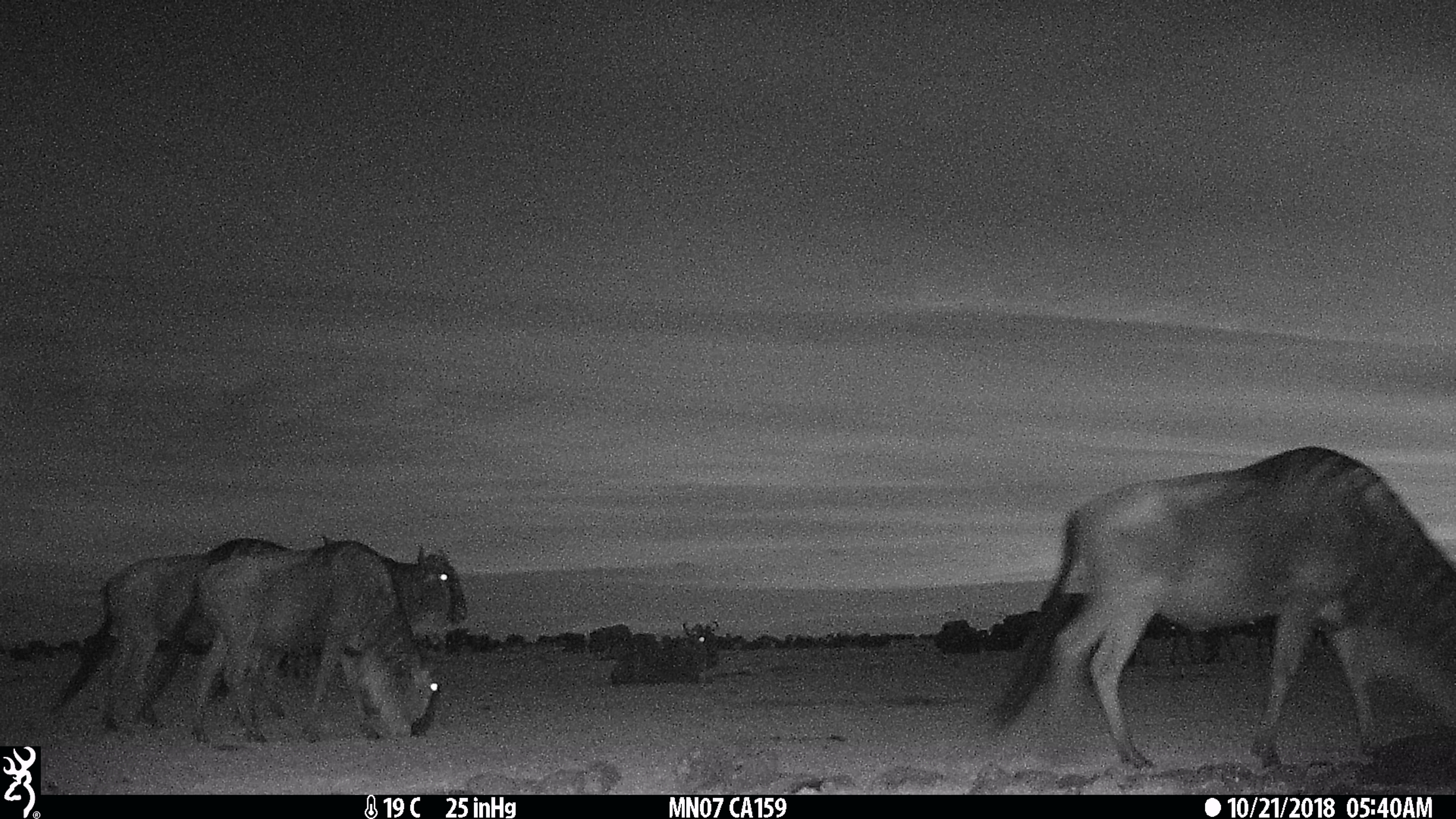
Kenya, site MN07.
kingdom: Animalia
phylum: Chordata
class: Mammalia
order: Artiodactyla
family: Bovidae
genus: Connochaetes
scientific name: Connochaetes taurinus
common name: blue wildebeest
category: wildebeest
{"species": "wildebeest (blue wildebeest) (Connochaetes taurinus)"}